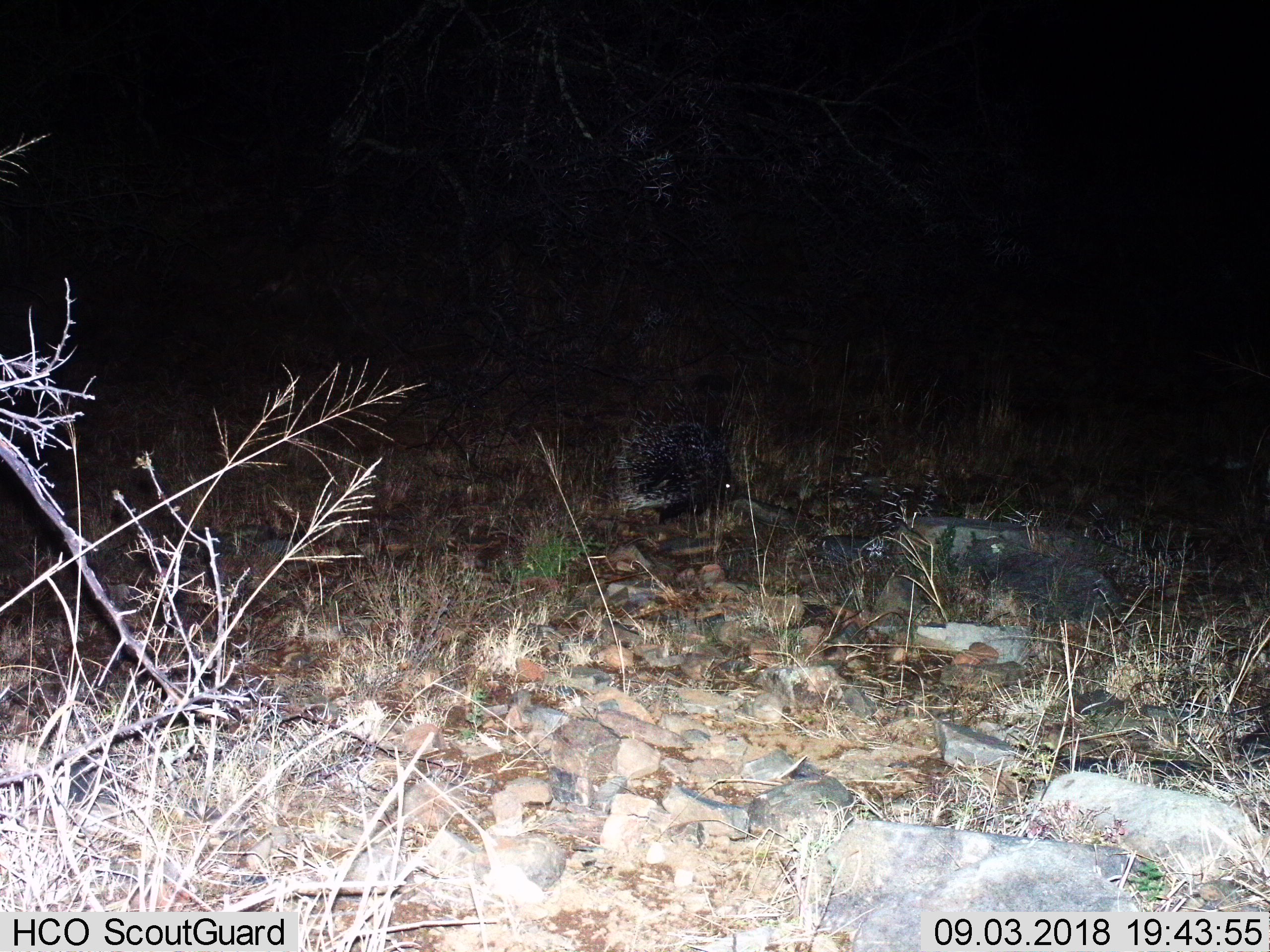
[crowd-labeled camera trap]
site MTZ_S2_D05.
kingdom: Animalia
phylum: Chordata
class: Mammalia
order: Rodentia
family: Hystricidae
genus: Hystrix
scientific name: Hystrix cristata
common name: crested porcupine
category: porcupine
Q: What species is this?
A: Porcupine (crested porcupine) (Hystrix cristata).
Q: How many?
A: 1.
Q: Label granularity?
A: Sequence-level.